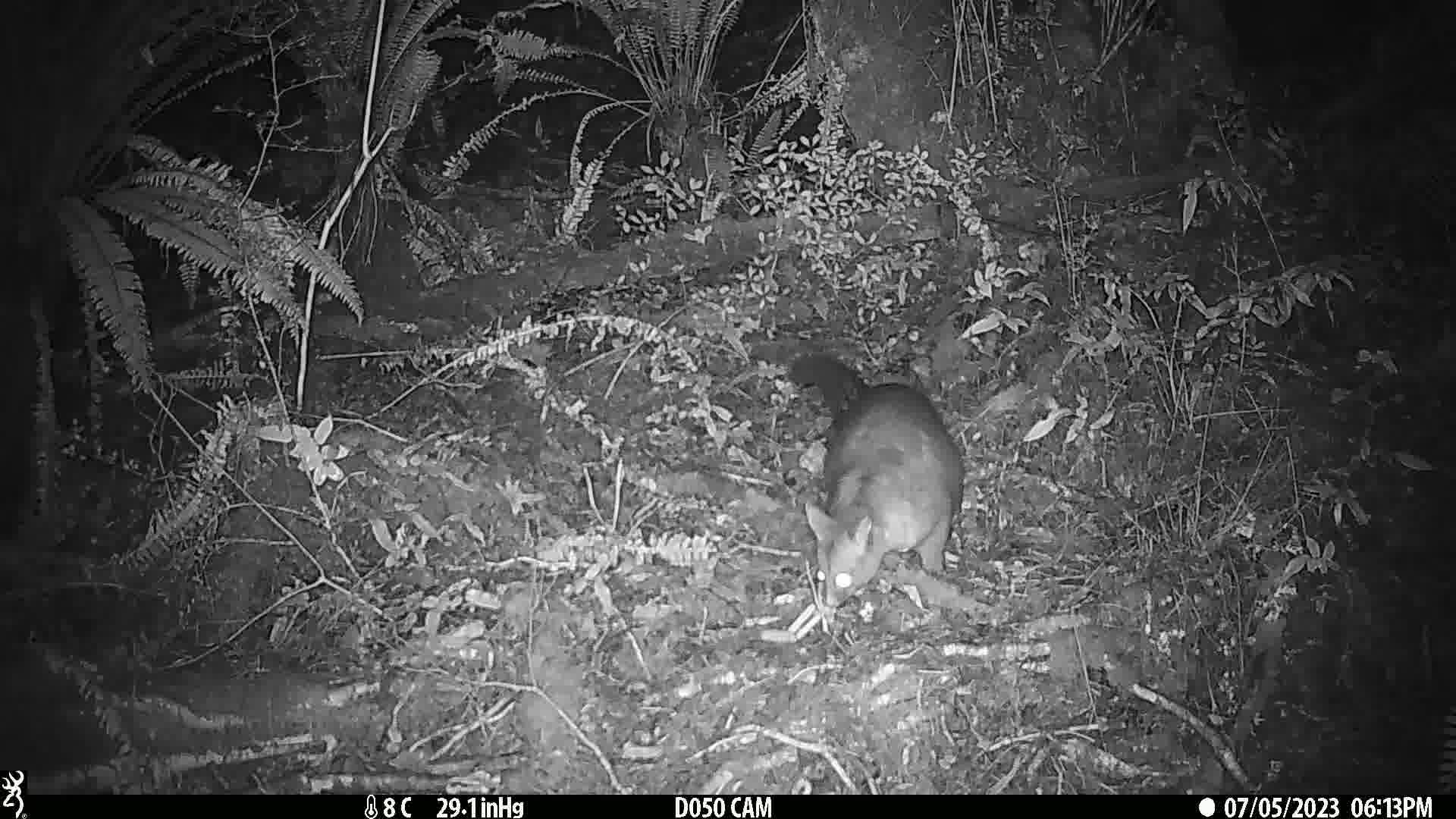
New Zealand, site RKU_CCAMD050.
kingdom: Animalia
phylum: Chordata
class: Mammalia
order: Diprotodontia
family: Phalangeridae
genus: Trichosurus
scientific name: Trichosurus vulpecula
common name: common brushtail possum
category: possum